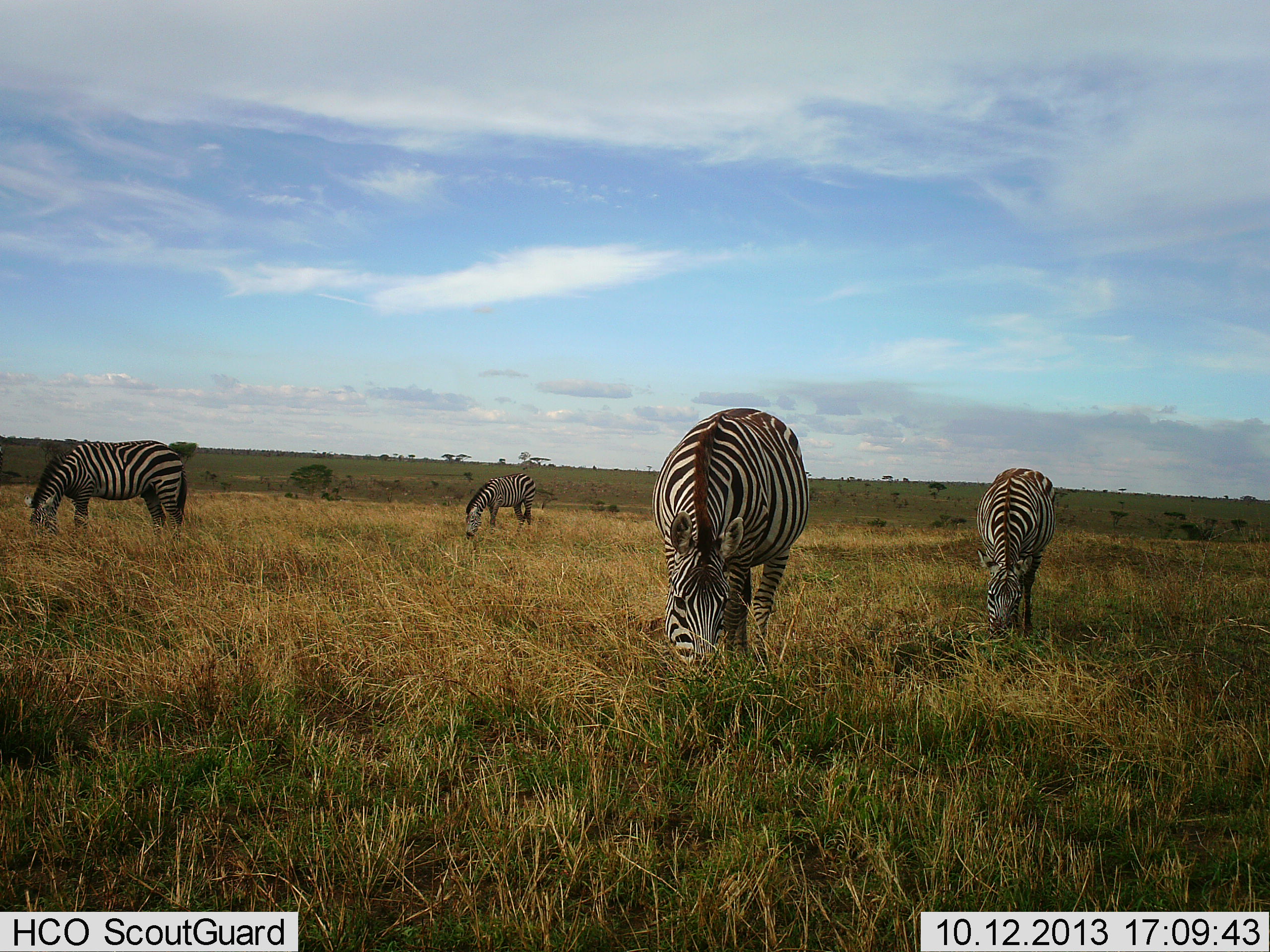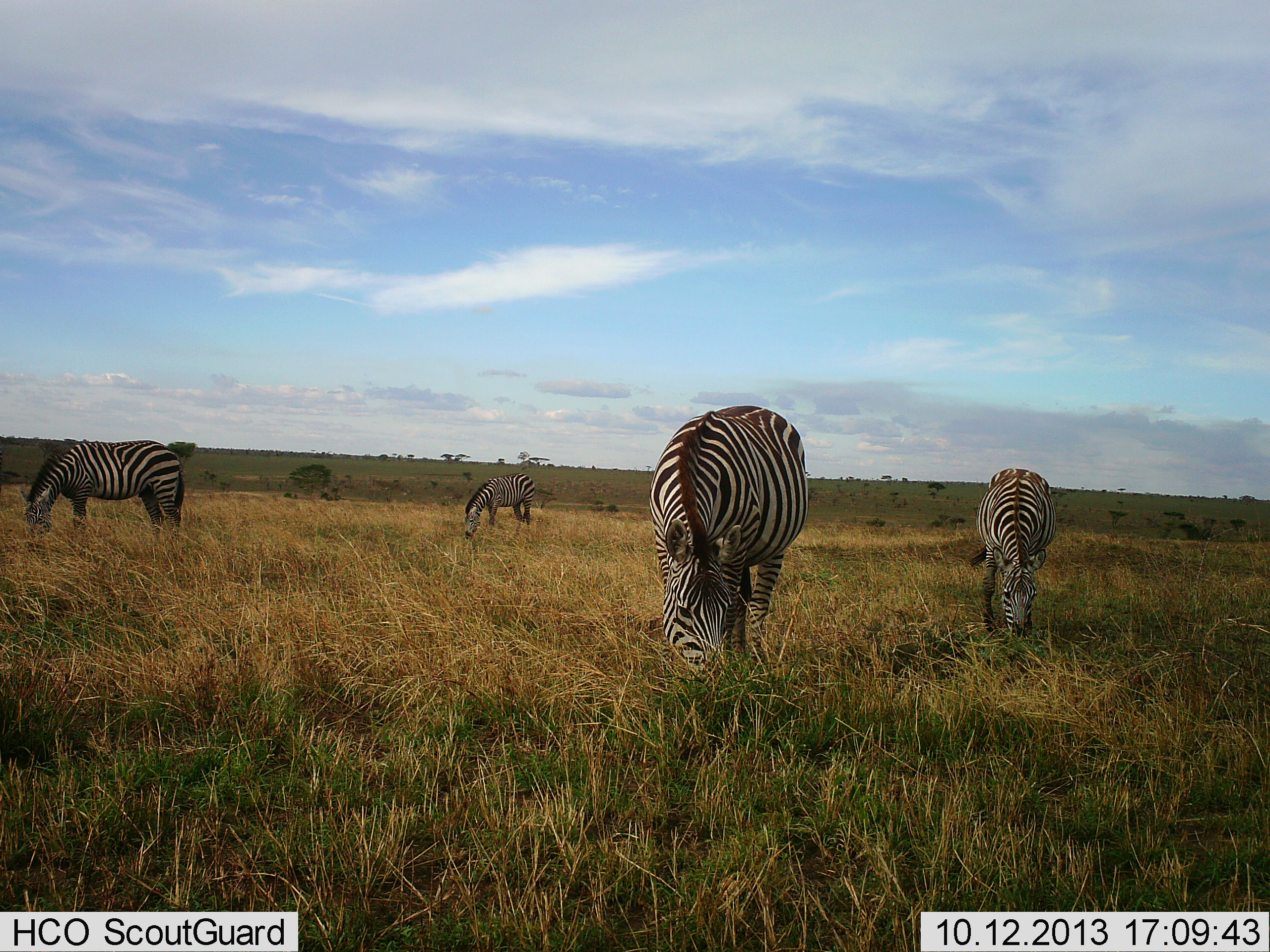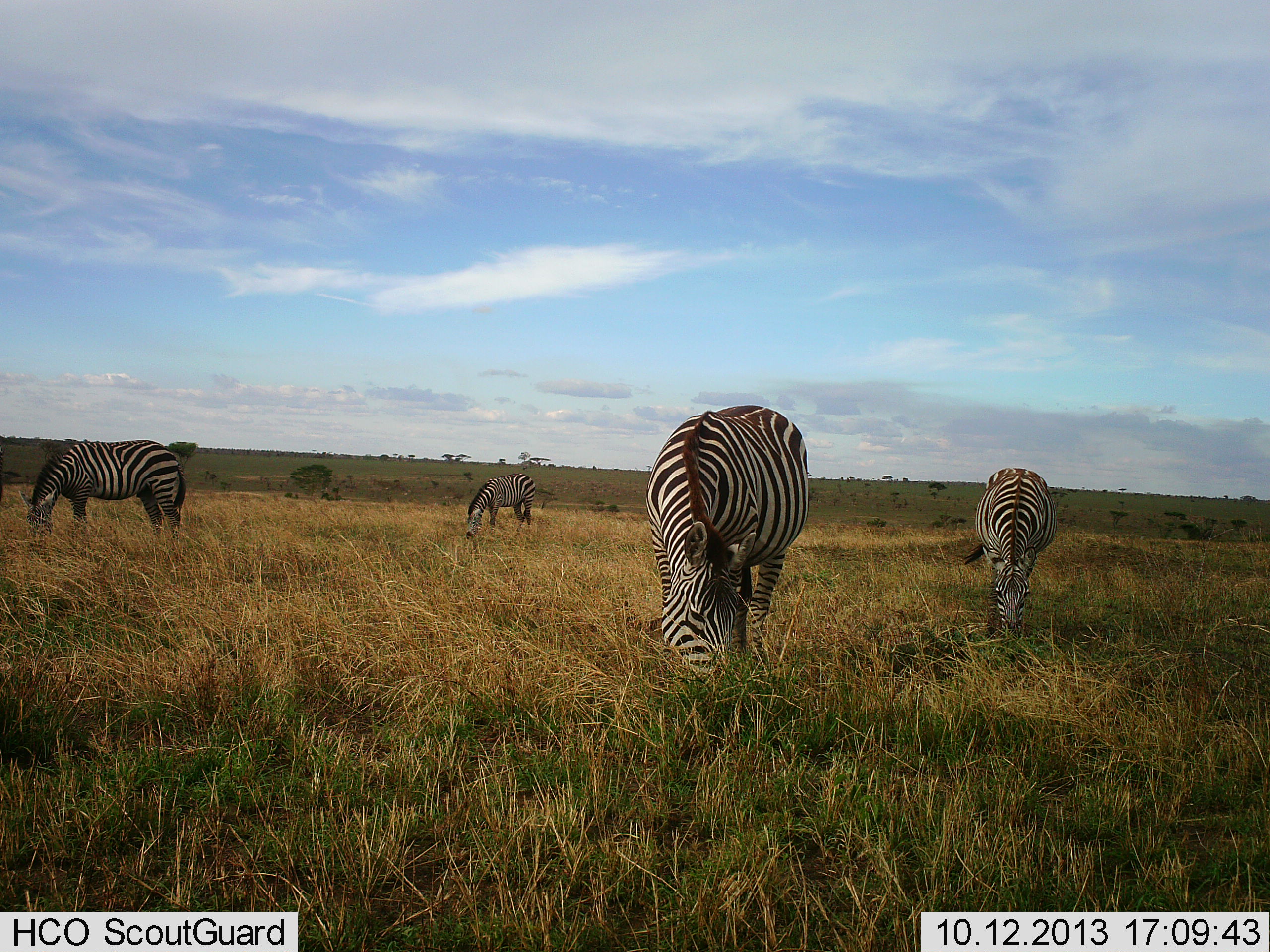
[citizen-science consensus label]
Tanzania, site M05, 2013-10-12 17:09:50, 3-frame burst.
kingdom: Animalia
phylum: Chordata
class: Mammalia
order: Perissodactyla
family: Equidae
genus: Equus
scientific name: Equus quagga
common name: plains zebra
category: zebra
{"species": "zebra (plains zebra) (Equus quagga)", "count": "4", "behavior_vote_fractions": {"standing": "30%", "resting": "0%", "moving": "0%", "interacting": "0%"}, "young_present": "0%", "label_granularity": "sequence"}